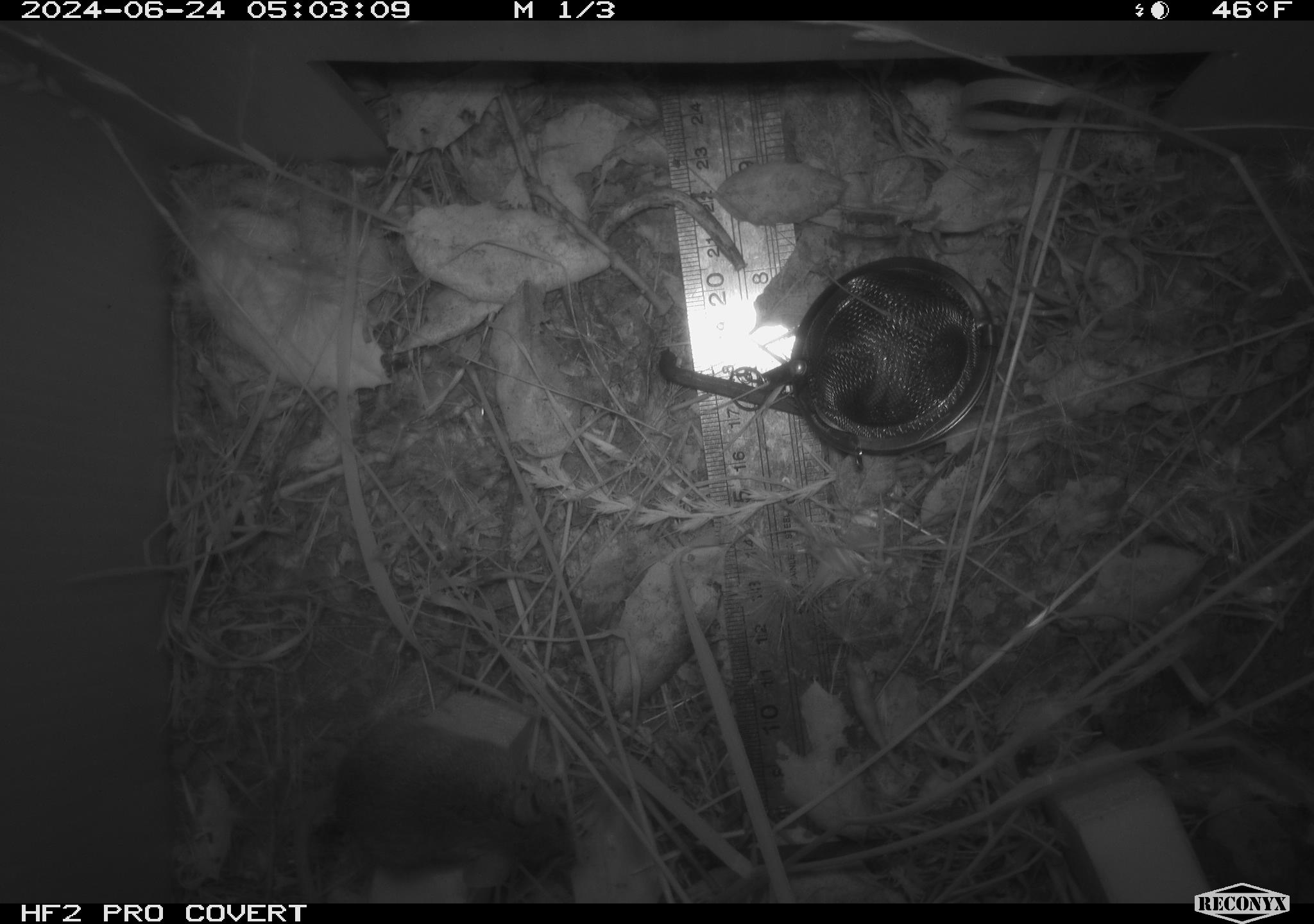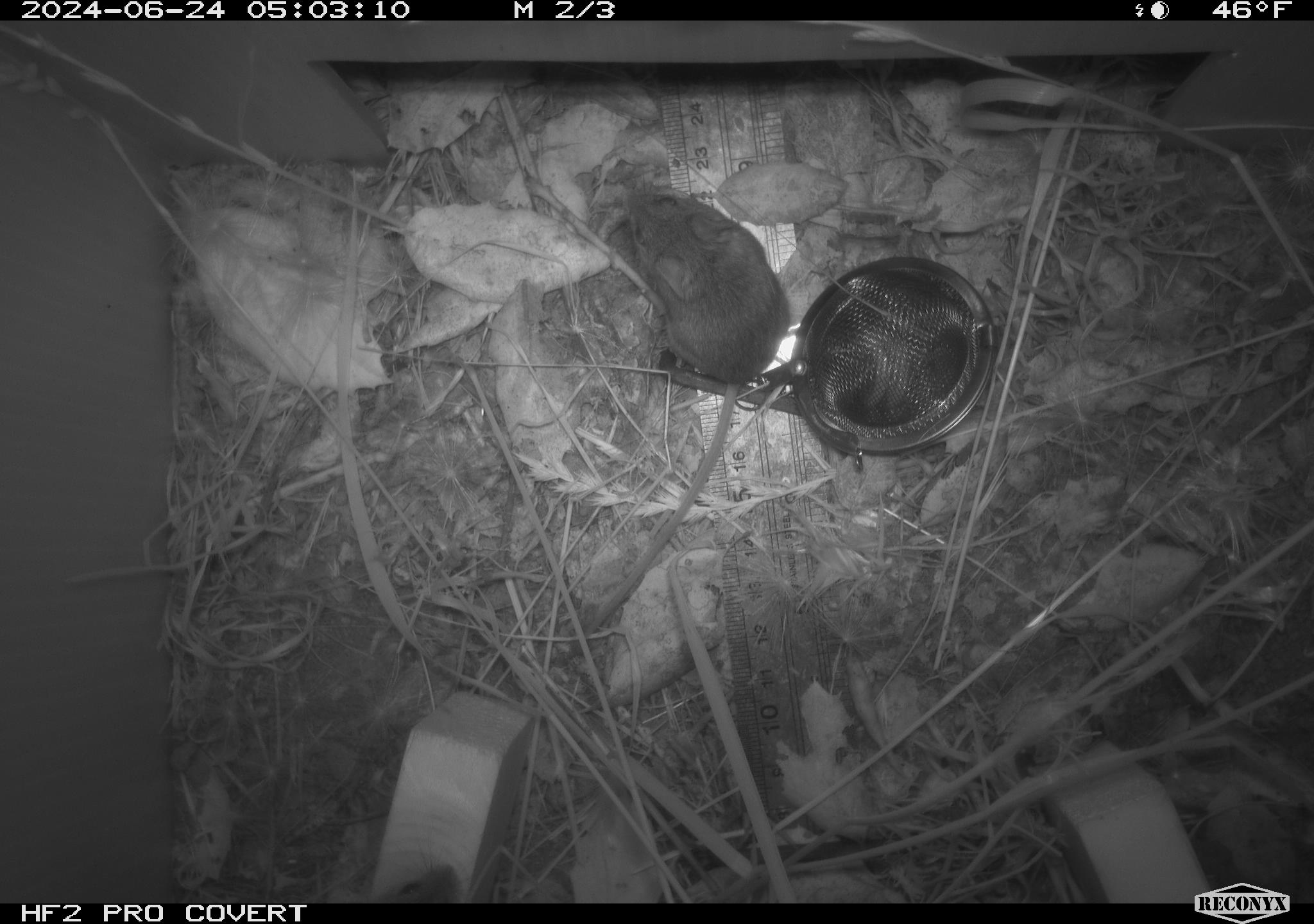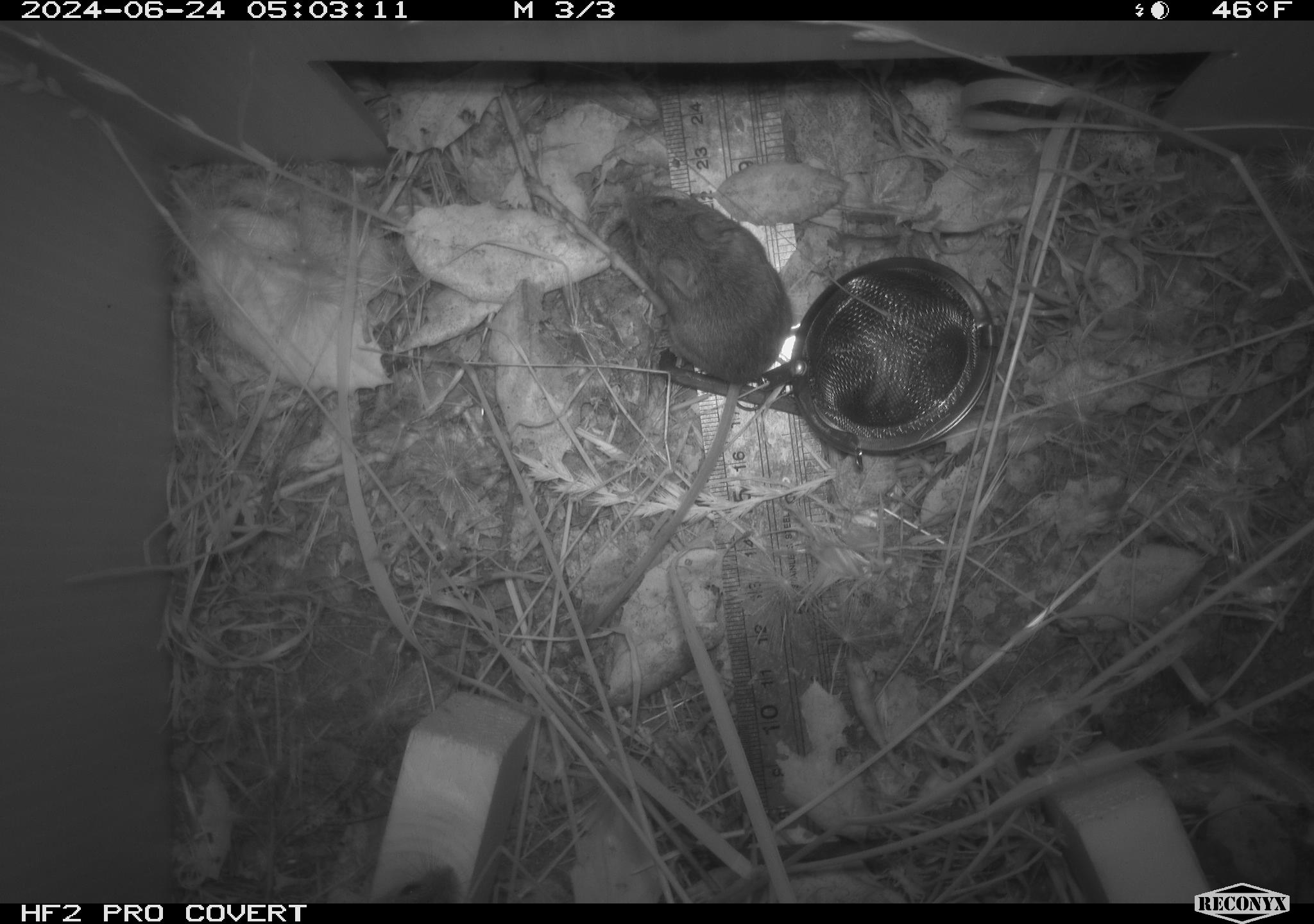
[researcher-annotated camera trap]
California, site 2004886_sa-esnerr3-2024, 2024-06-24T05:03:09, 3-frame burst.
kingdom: Animalia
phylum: Chordata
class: Mammalia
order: Rodentia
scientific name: Rodentia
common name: rodent